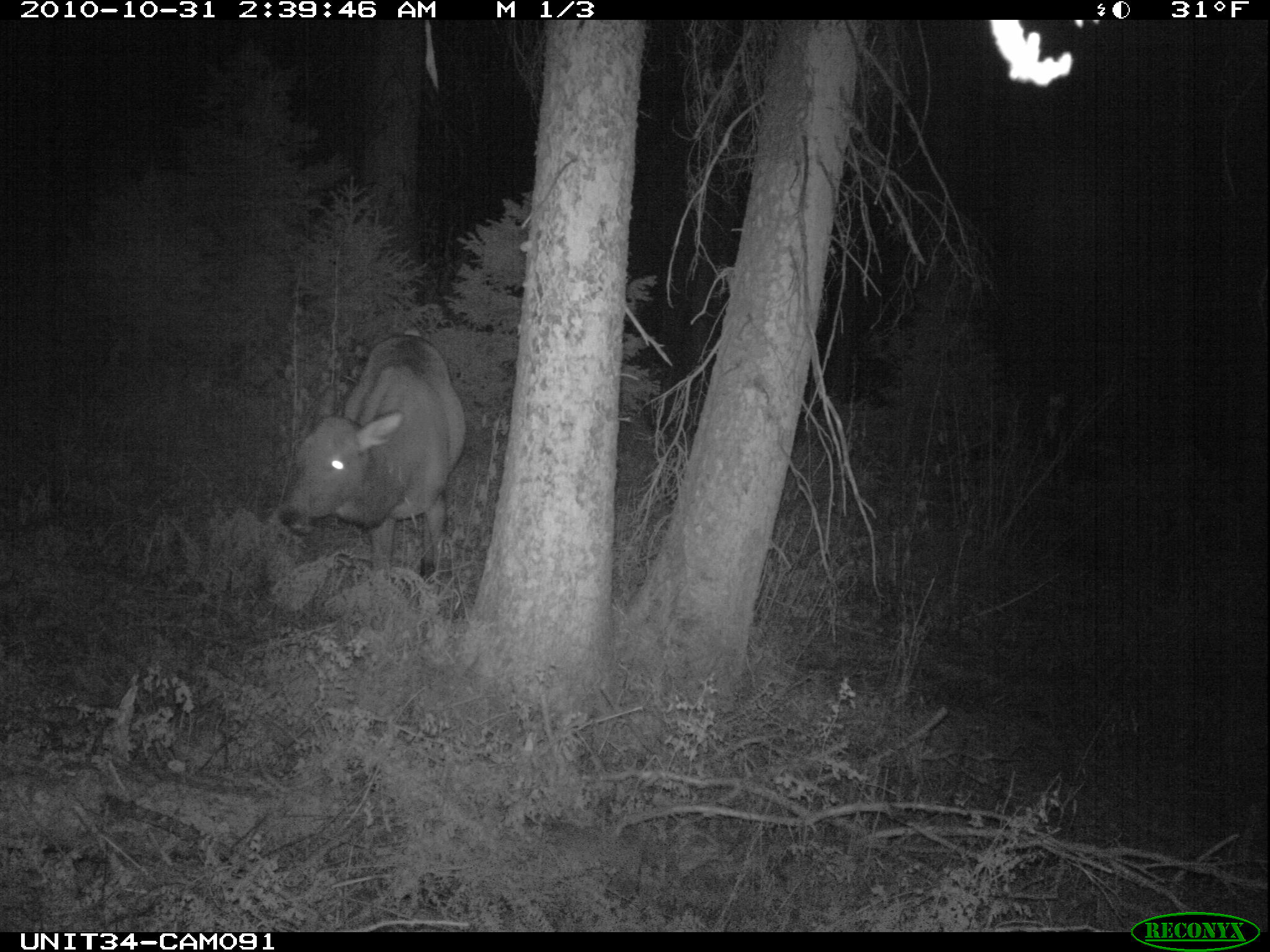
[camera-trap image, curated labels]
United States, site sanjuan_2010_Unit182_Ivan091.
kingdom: Animalia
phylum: Chordata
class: Mammalia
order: Artiodactyla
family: Cervidae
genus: Cervus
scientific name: Cervus elaphus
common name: red deer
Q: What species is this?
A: Cervus elaphus (red deer).